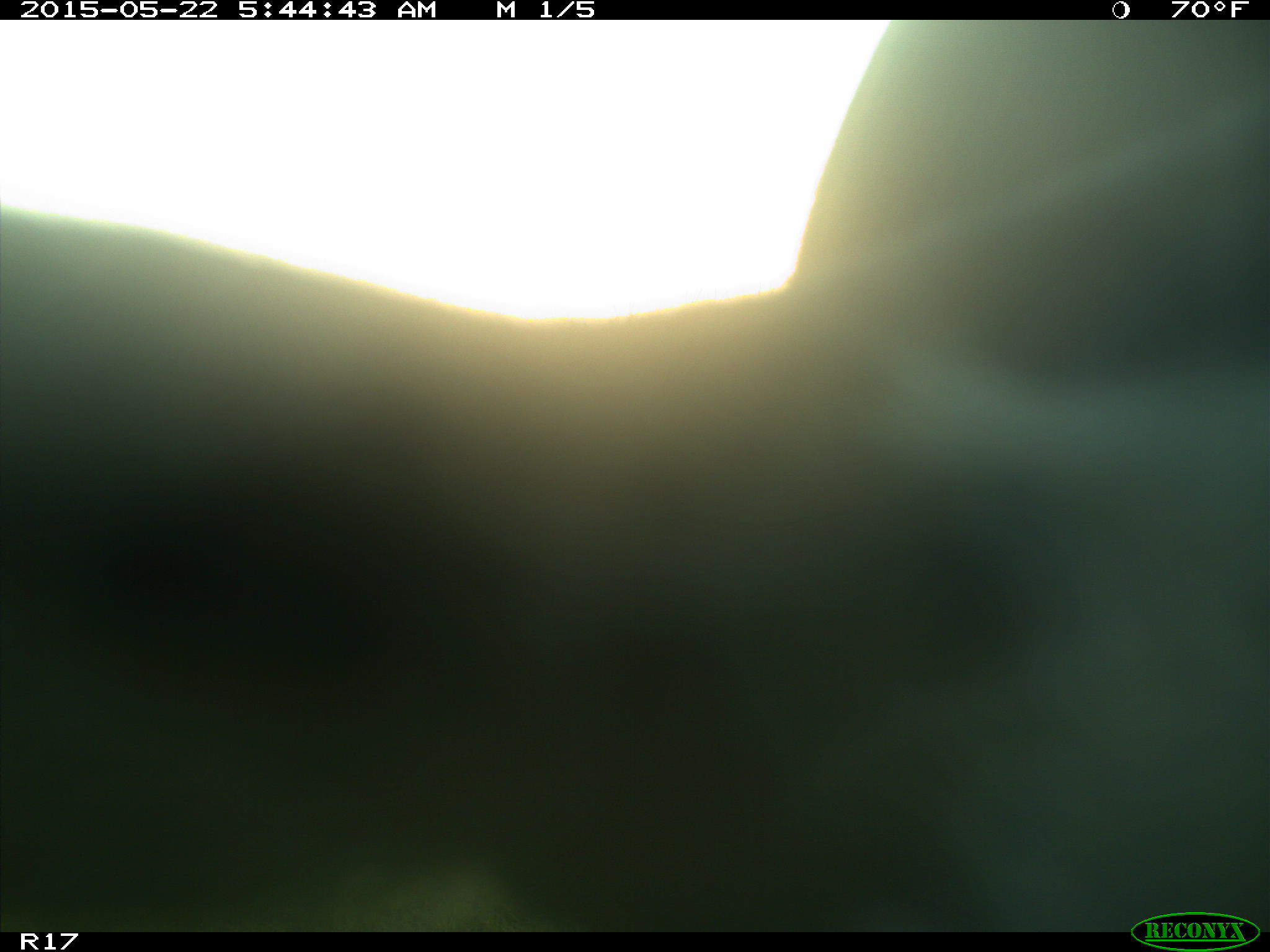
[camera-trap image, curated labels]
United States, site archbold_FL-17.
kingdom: Animalia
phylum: Chordata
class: Mammalia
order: Artiodactyla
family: Bovidae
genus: Bos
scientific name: Bos taurus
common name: domestic cow